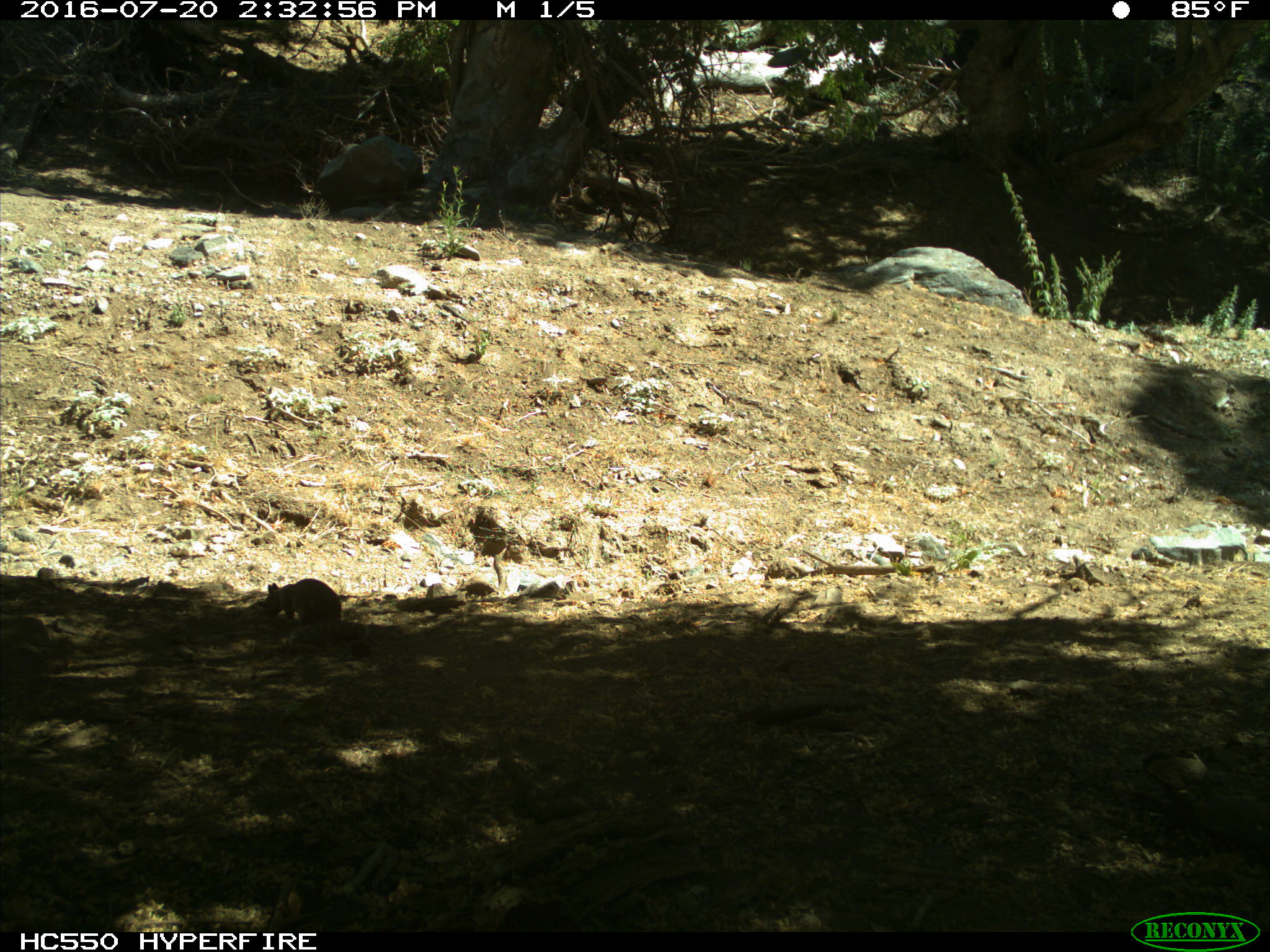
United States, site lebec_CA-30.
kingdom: Animalia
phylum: Chordata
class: Mammalia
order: Rodentia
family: Sciuridae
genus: Otospermophilus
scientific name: Otospermophilus beecheyi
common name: california ground squirrel